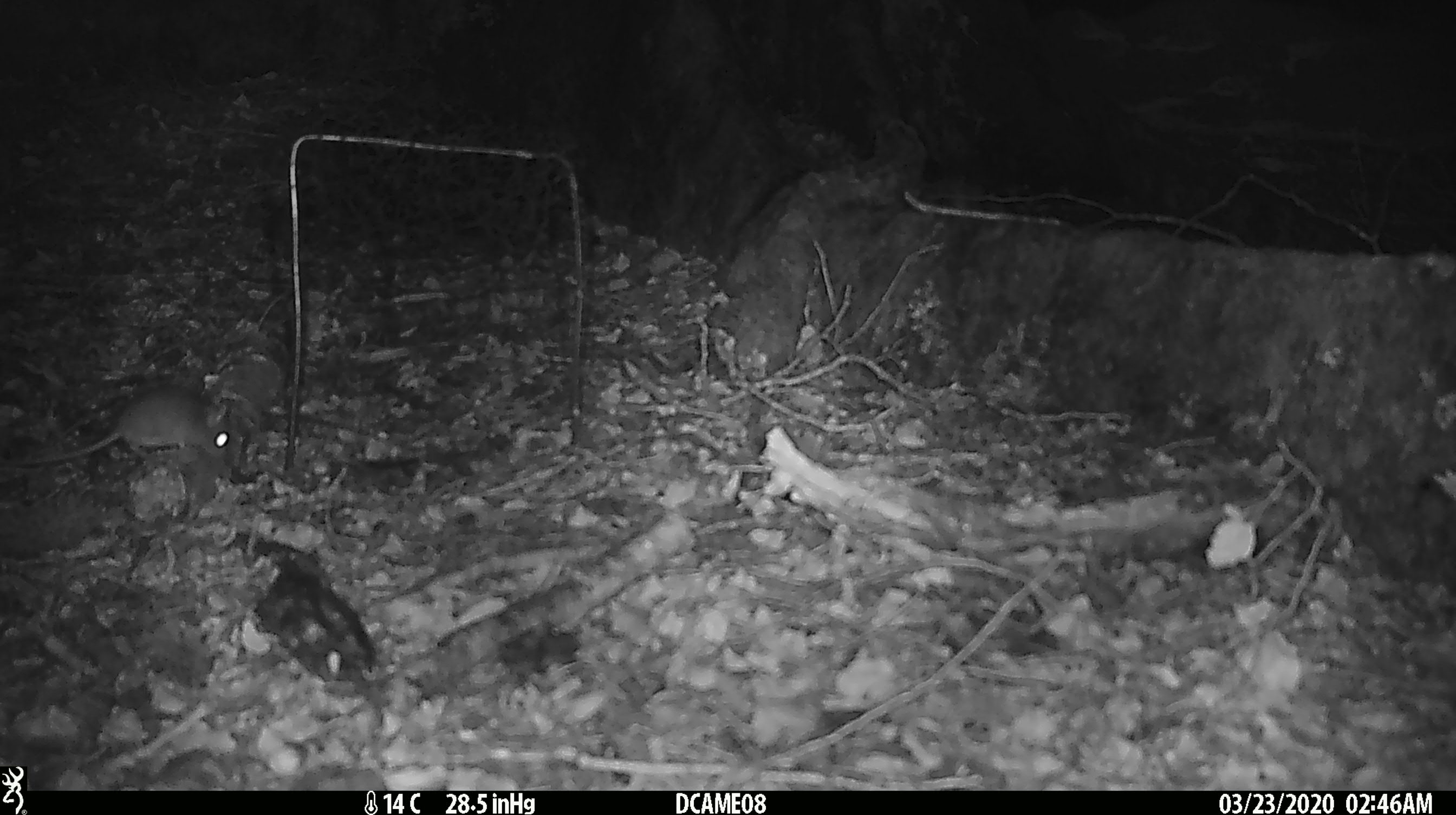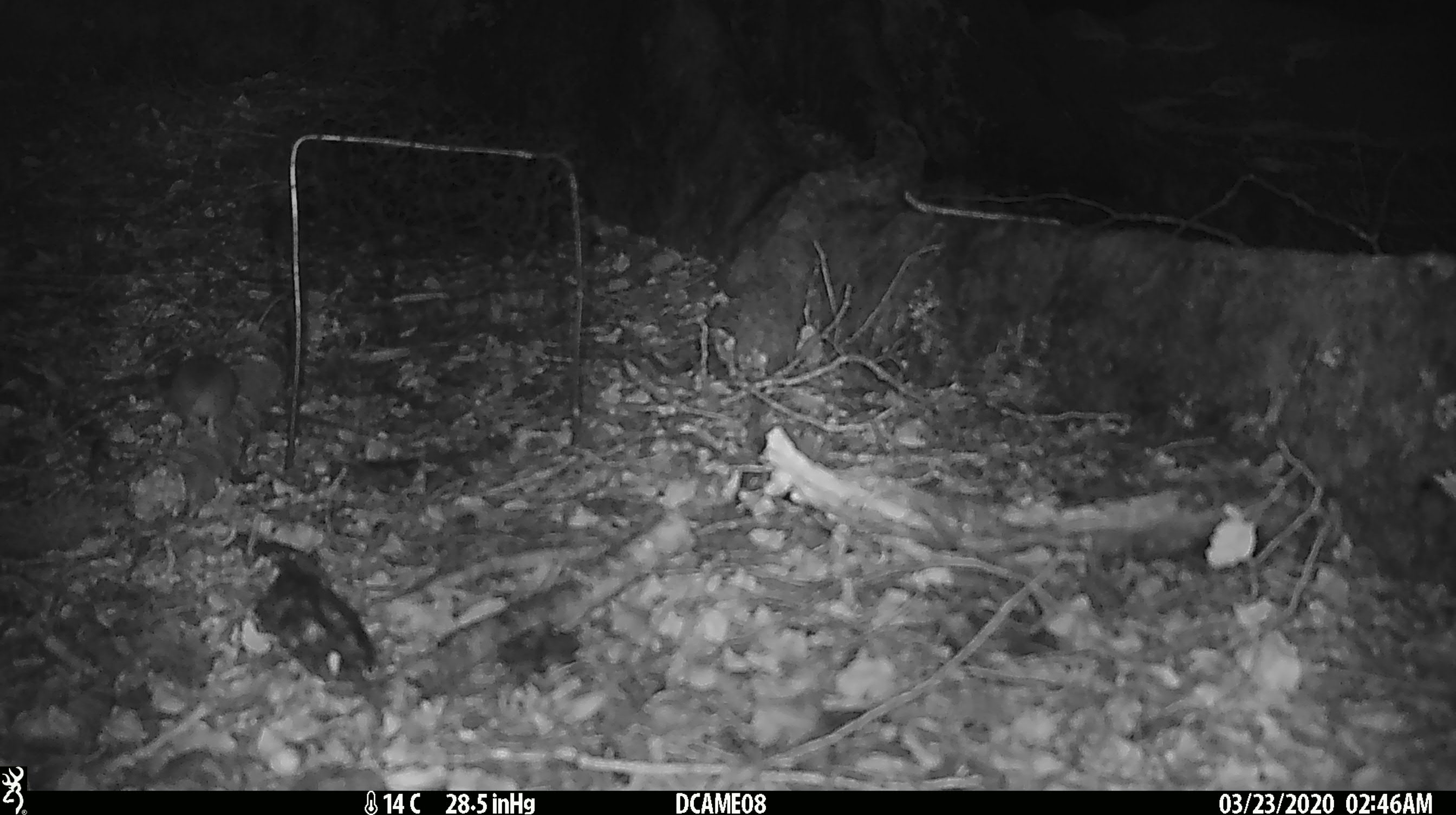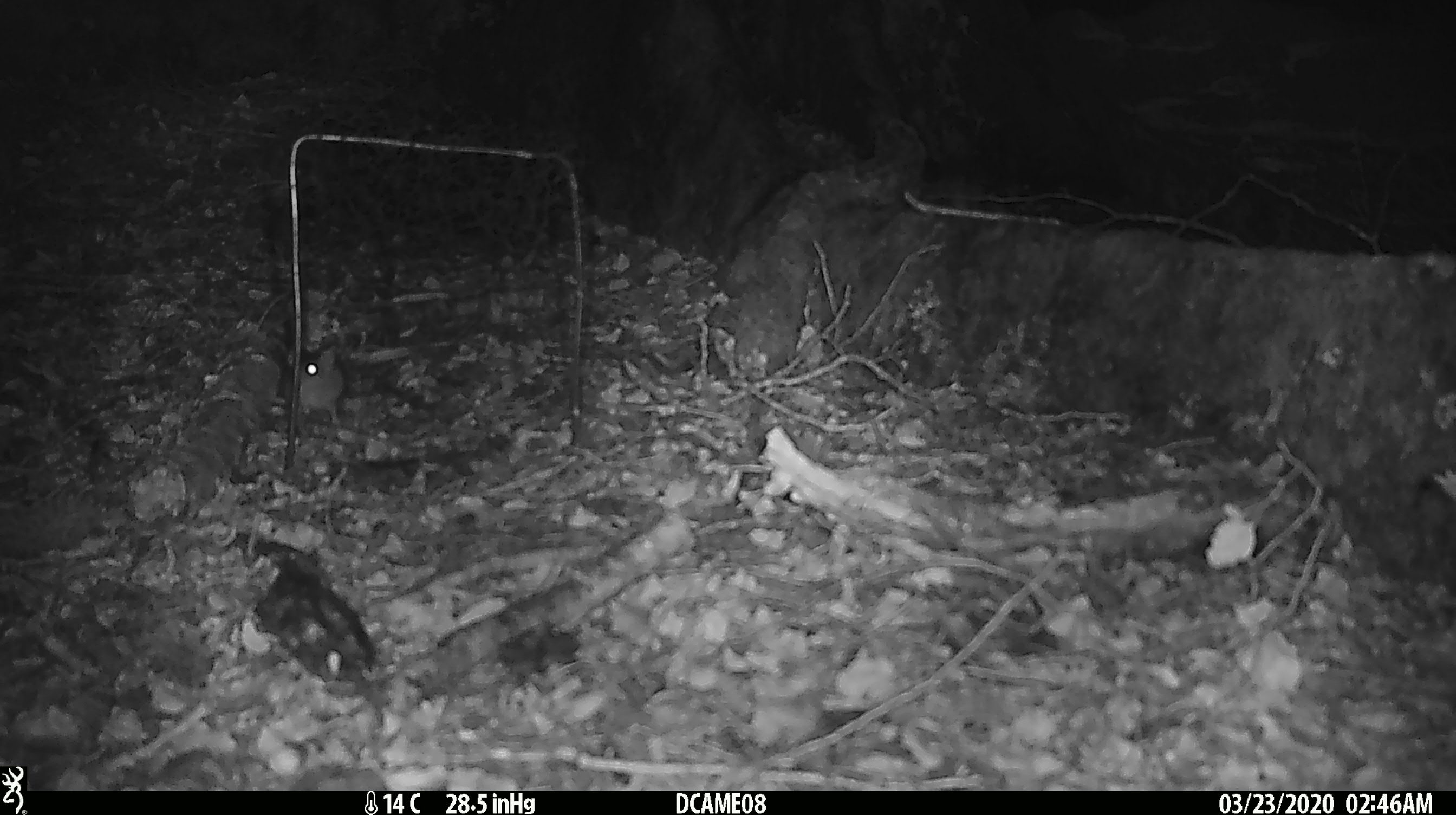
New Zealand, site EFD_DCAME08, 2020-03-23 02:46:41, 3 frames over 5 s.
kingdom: Animalia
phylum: Chordata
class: Mammalia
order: Rodentia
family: Muridae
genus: Mus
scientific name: Mus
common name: mouse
Mouse (Mus).